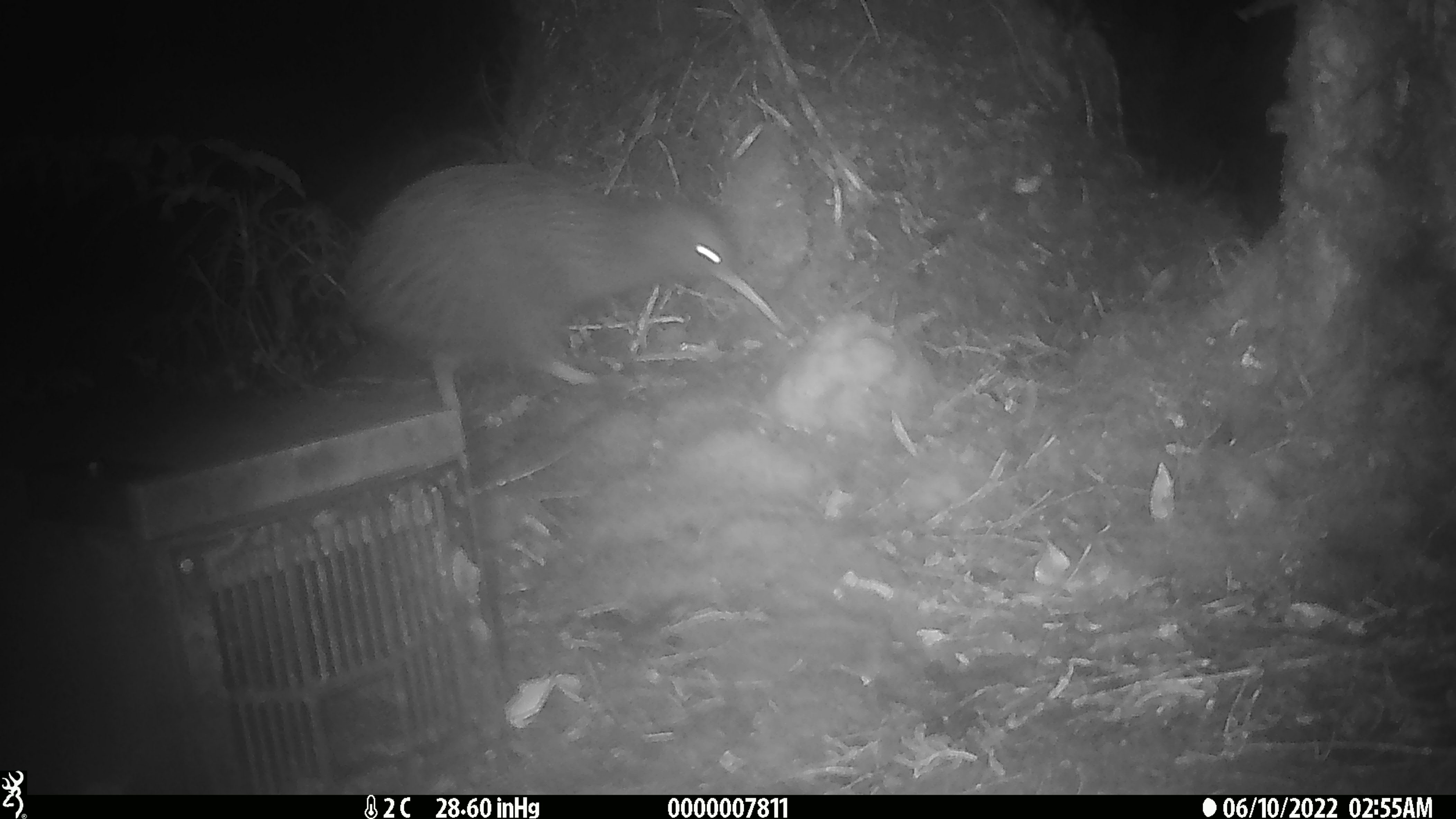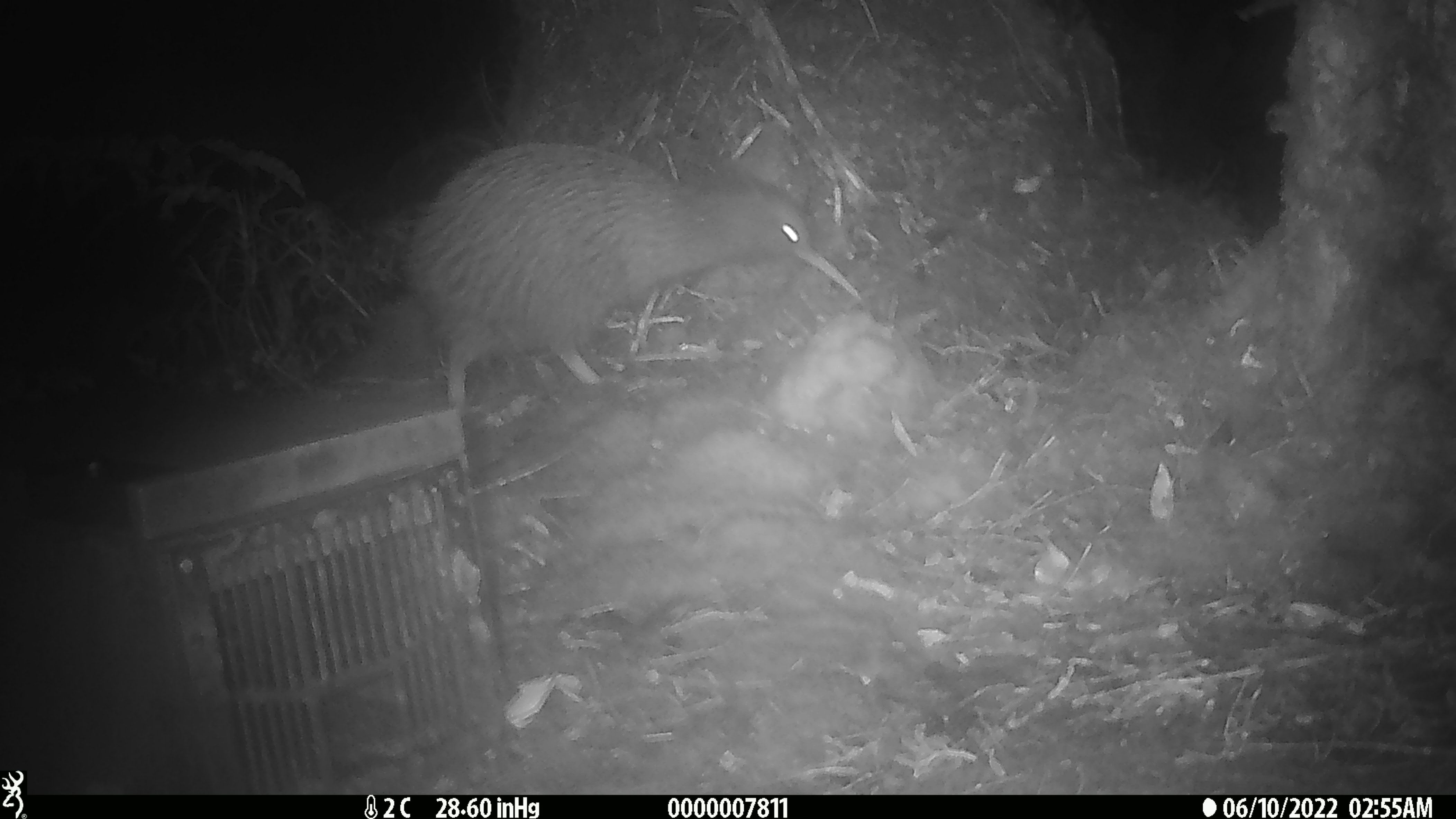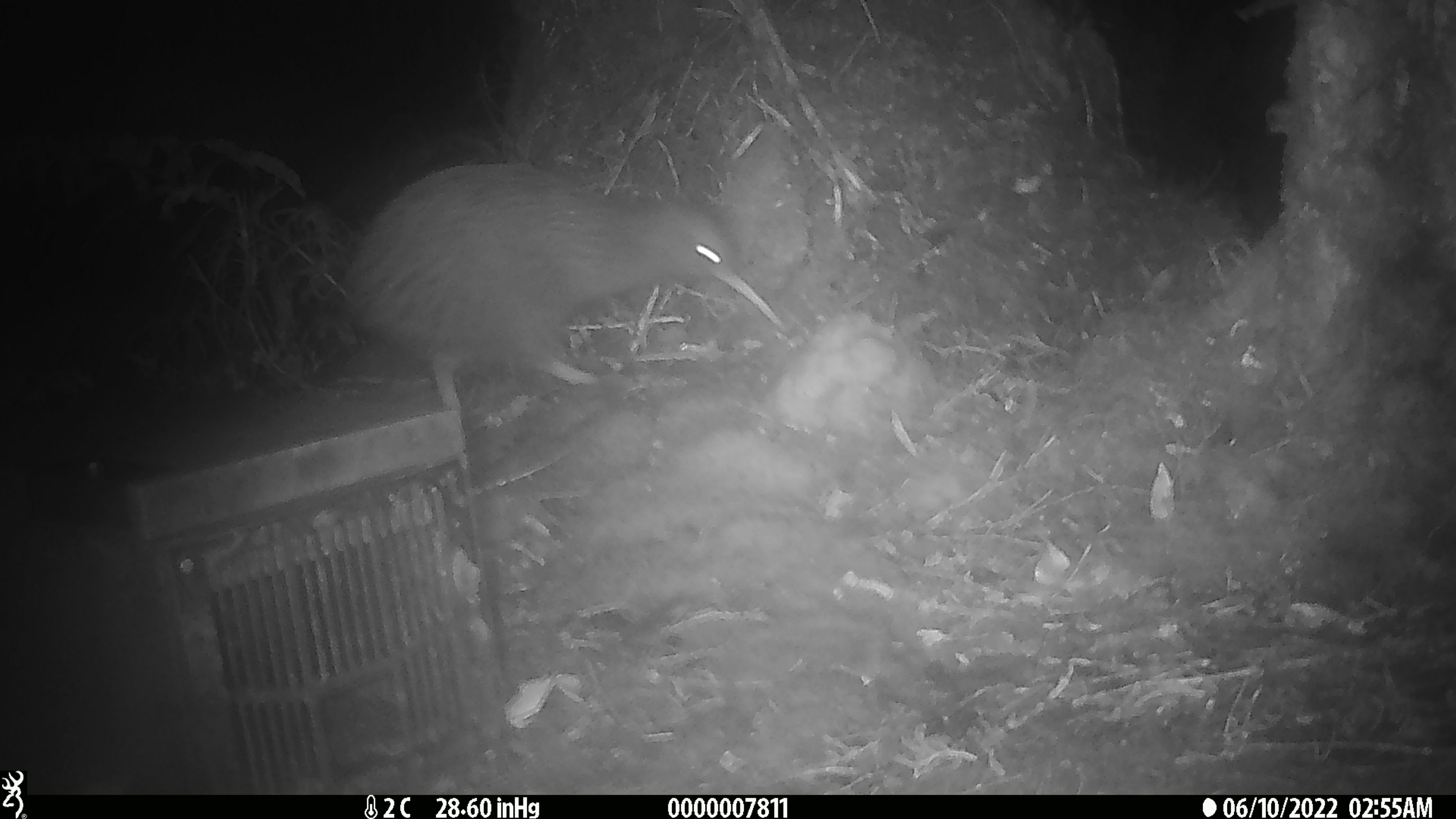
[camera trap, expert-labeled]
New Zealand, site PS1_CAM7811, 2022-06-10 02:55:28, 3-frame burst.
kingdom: Animalia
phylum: Chordata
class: Aves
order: Apterygiformes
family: Apterygidae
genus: Apteryx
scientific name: Apteryx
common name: kiwi